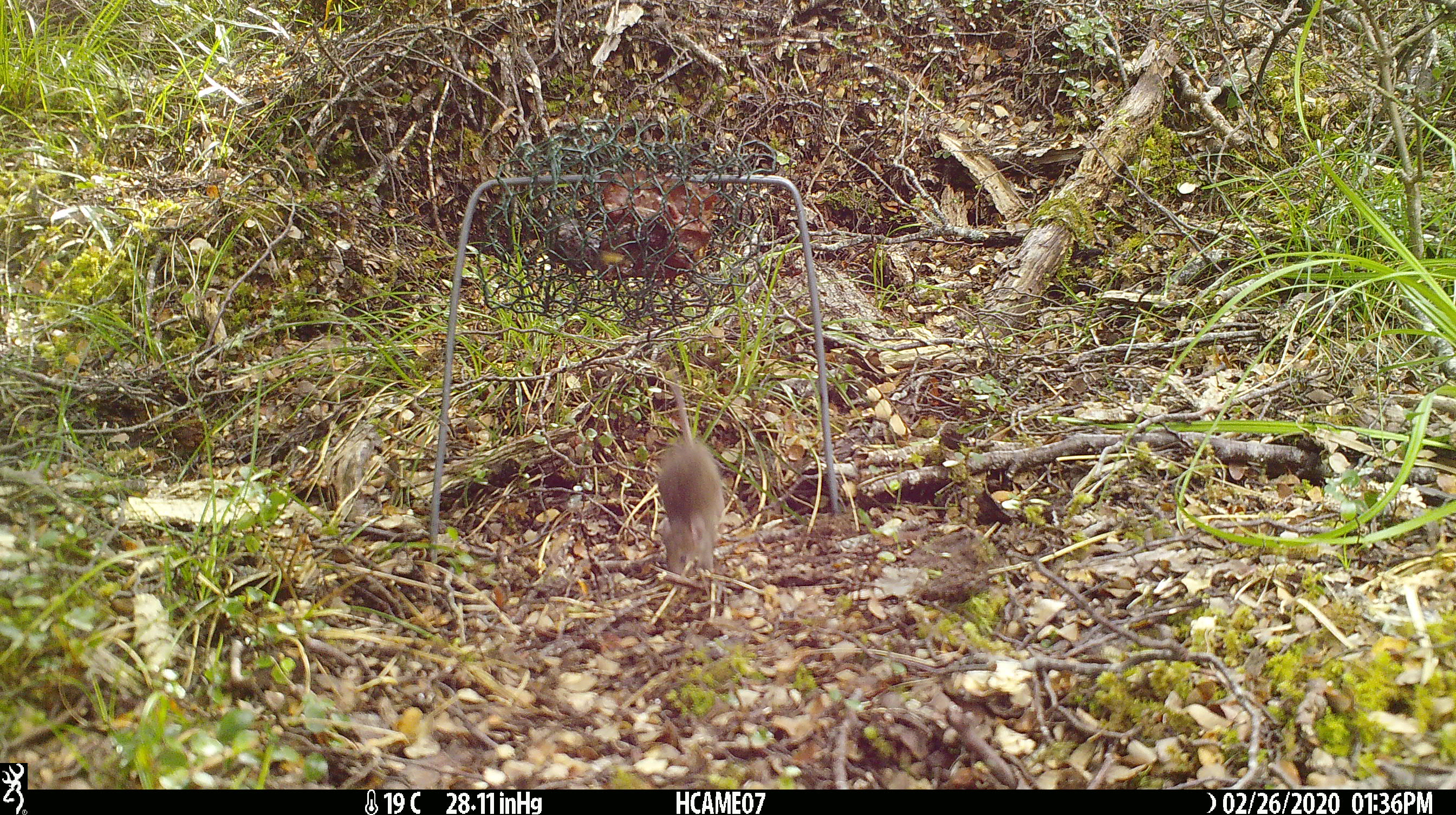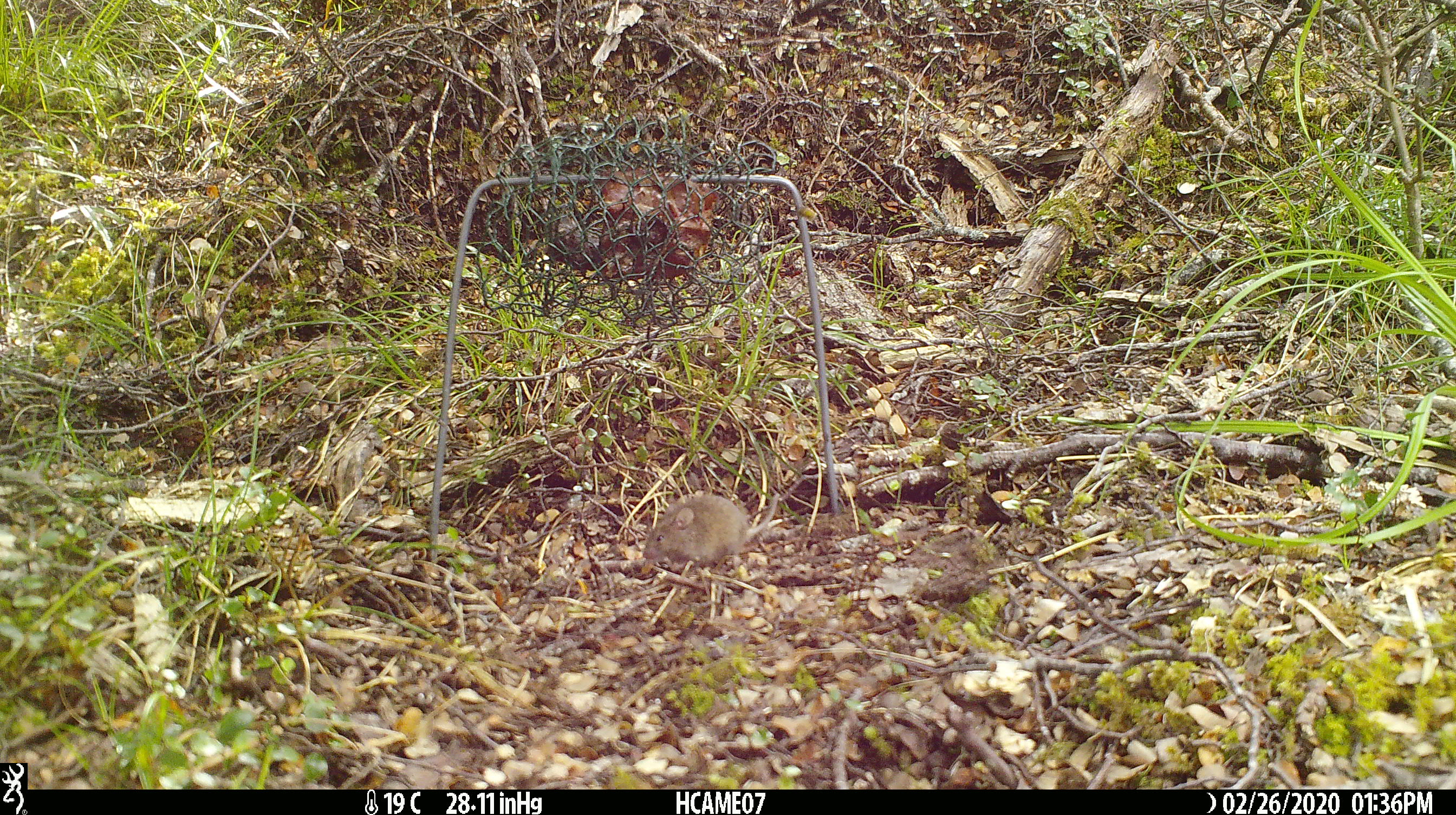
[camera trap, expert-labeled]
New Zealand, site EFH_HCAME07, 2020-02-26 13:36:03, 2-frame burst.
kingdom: Animalia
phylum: Chordata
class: Mammalia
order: Rodentia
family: Muridae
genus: Mus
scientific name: Mus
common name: mouse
Mouse (Mus).